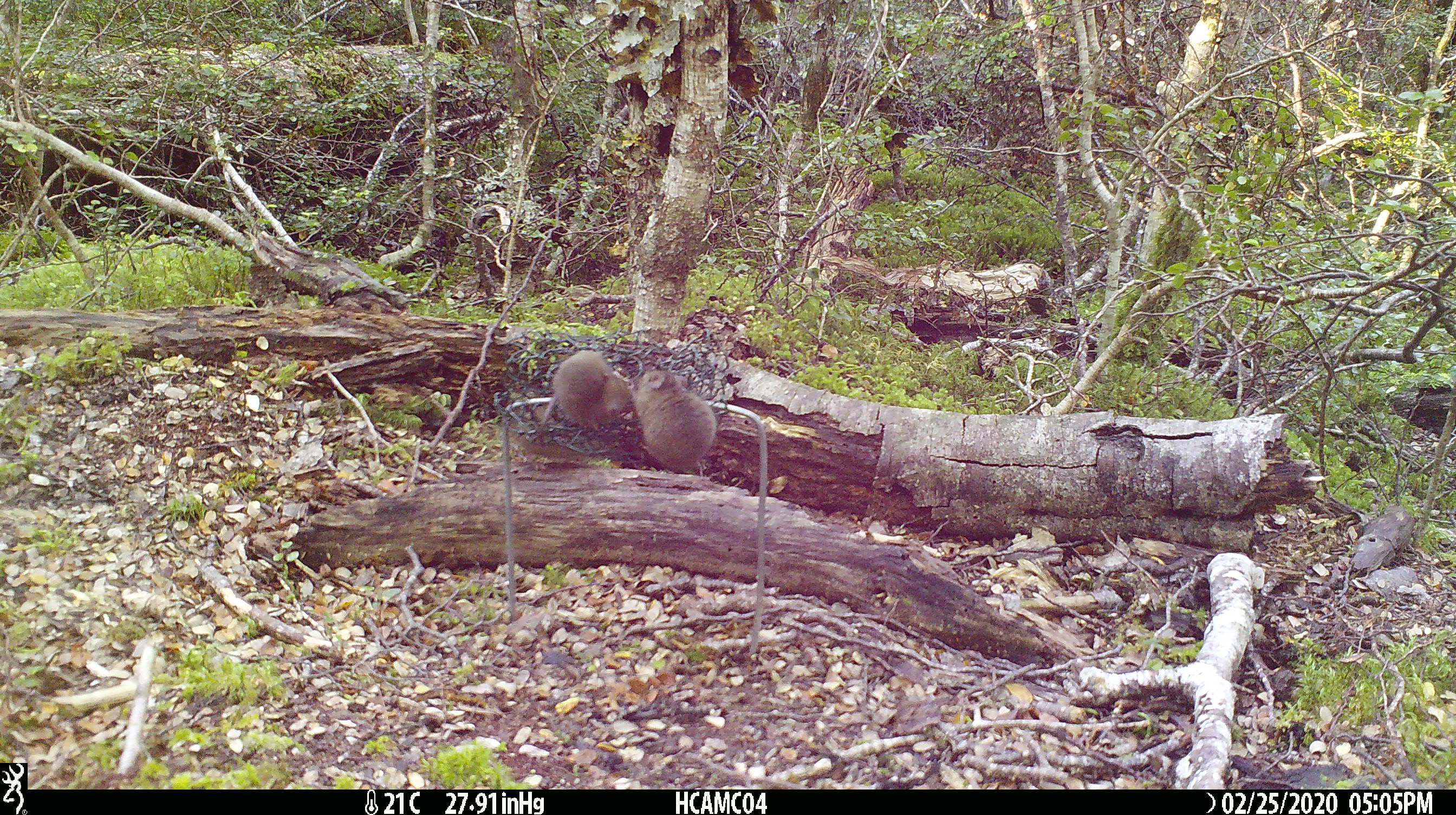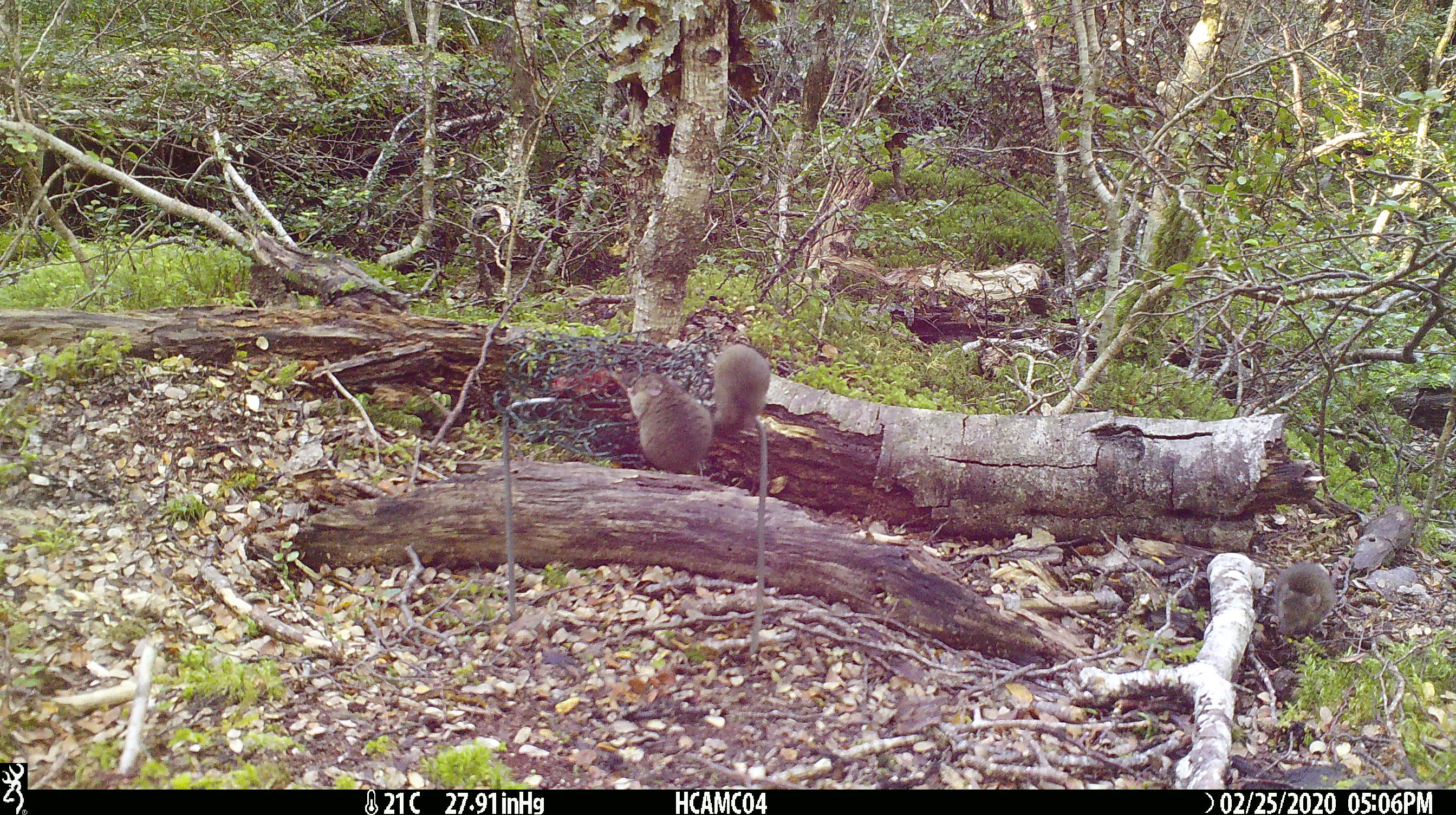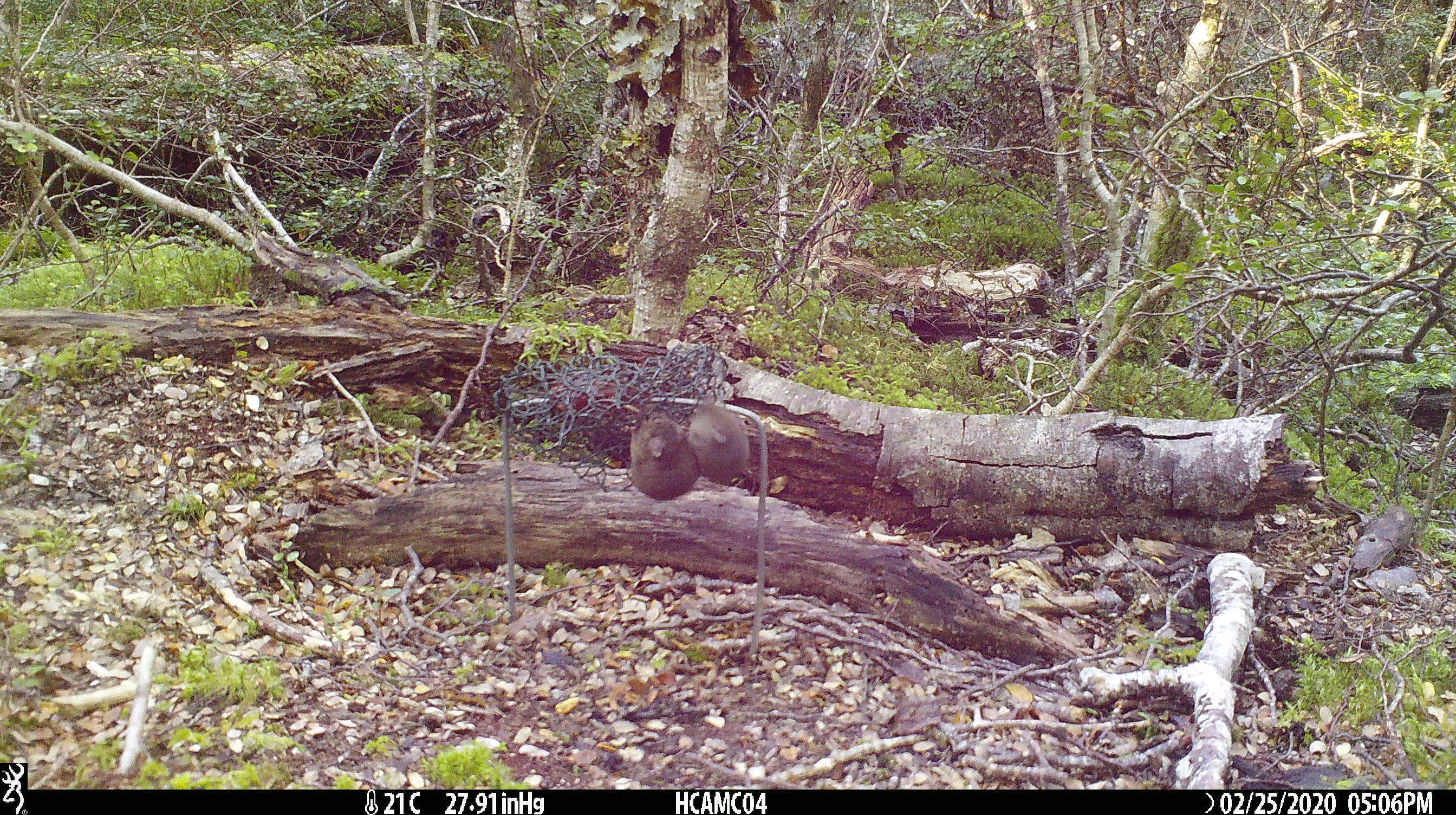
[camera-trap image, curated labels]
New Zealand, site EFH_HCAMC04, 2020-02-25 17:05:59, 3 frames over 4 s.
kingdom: Animalia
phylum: Chordata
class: Mammalia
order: Rodentia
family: Muridae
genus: Mus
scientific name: Mus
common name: mouse